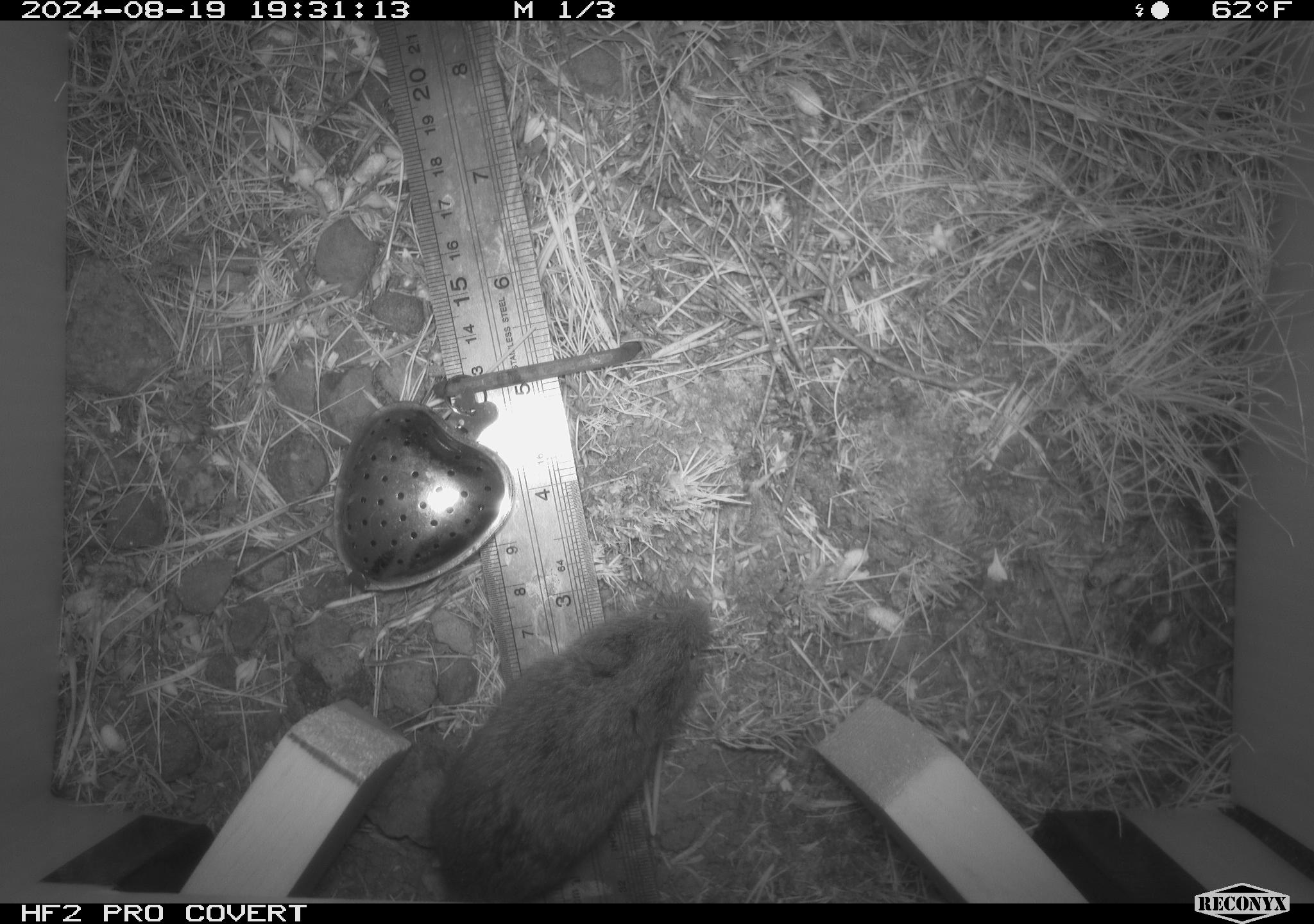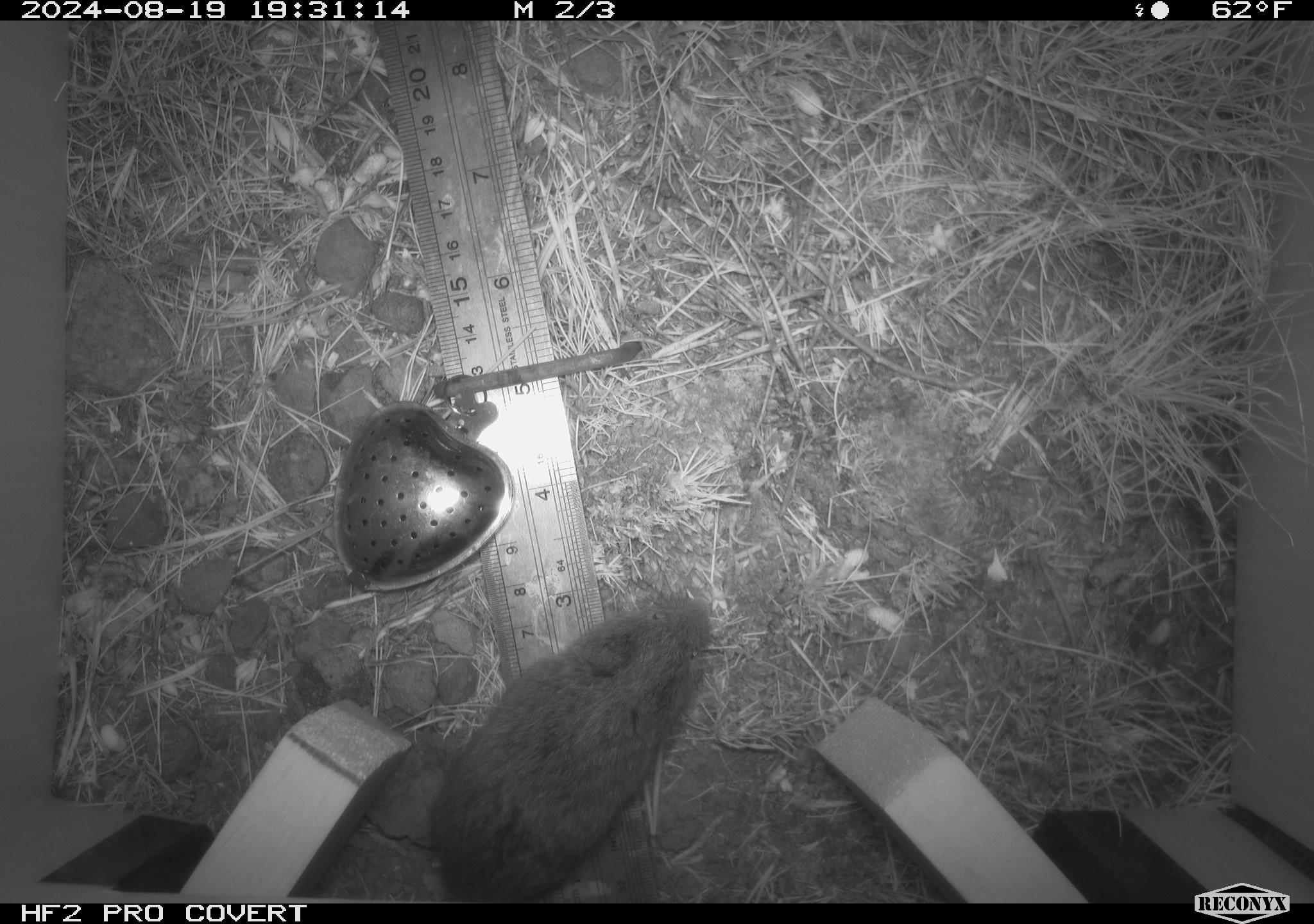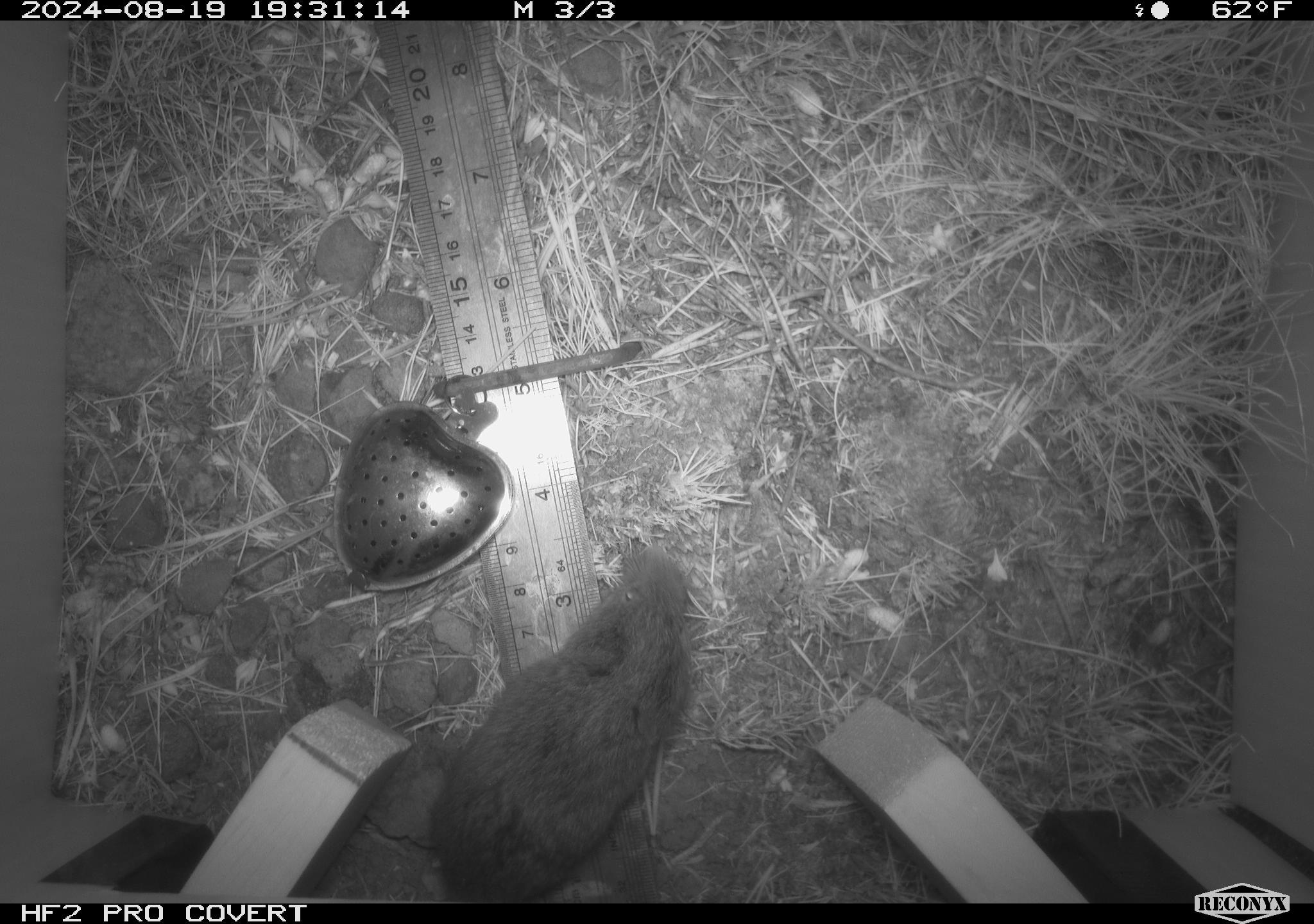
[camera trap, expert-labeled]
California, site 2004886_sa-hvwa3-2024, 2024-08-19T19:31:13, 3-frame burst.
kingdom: Animalia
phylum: Chordata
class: Mammalia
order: Rodentia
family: Cricetidae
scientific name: Arvicolinae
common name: voles, lemmings, and muskrats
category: arvicolinae subfamily